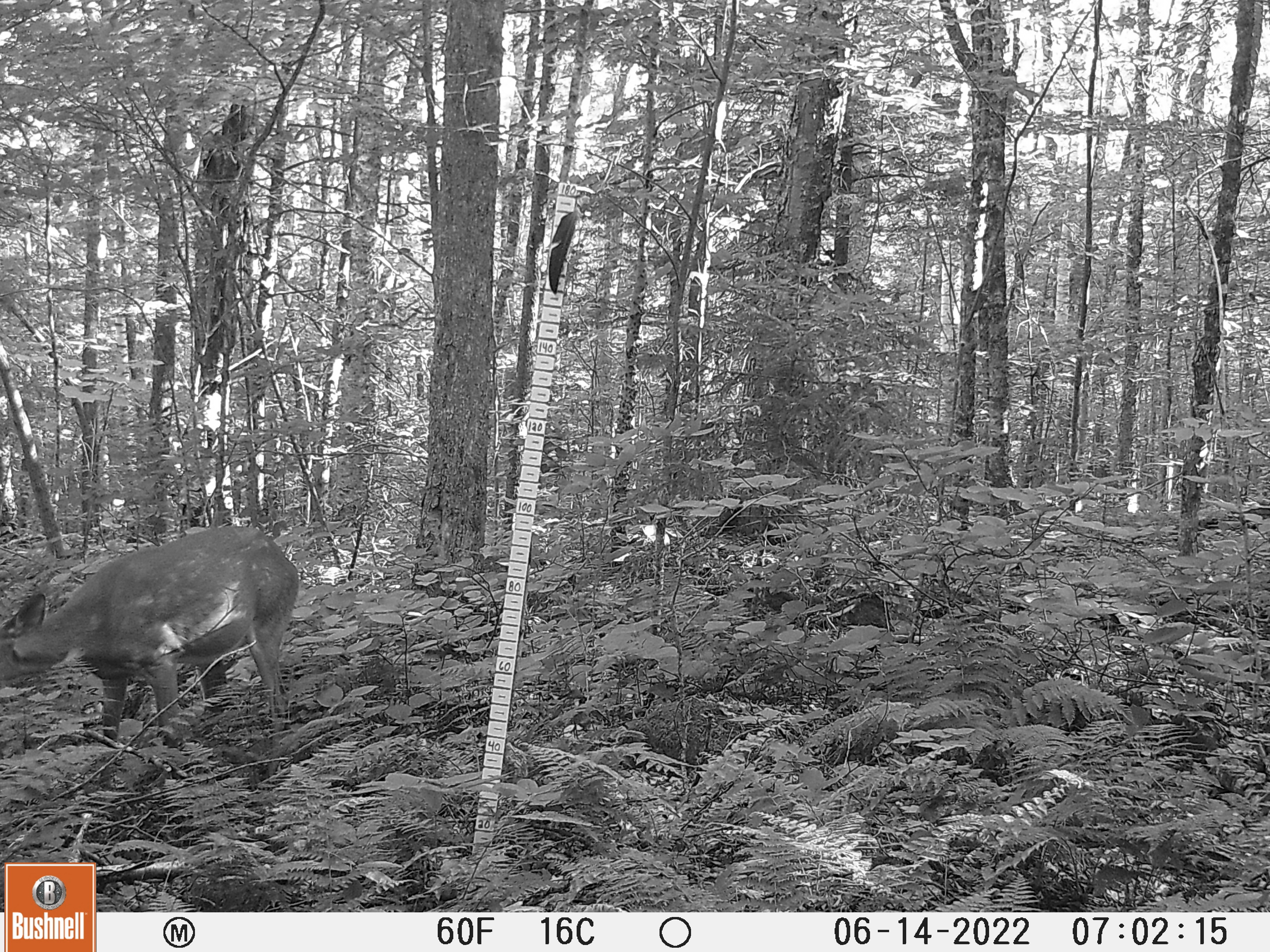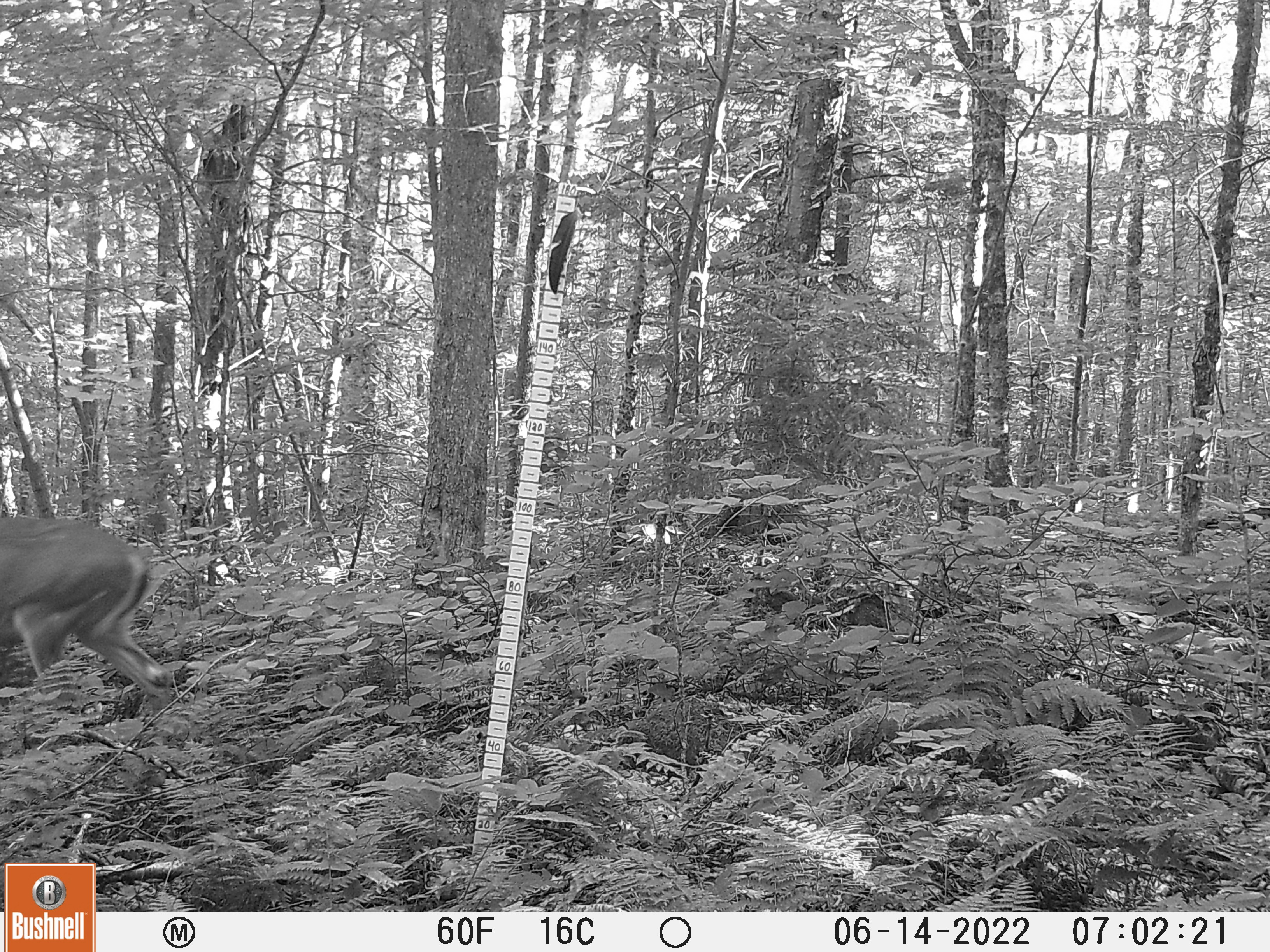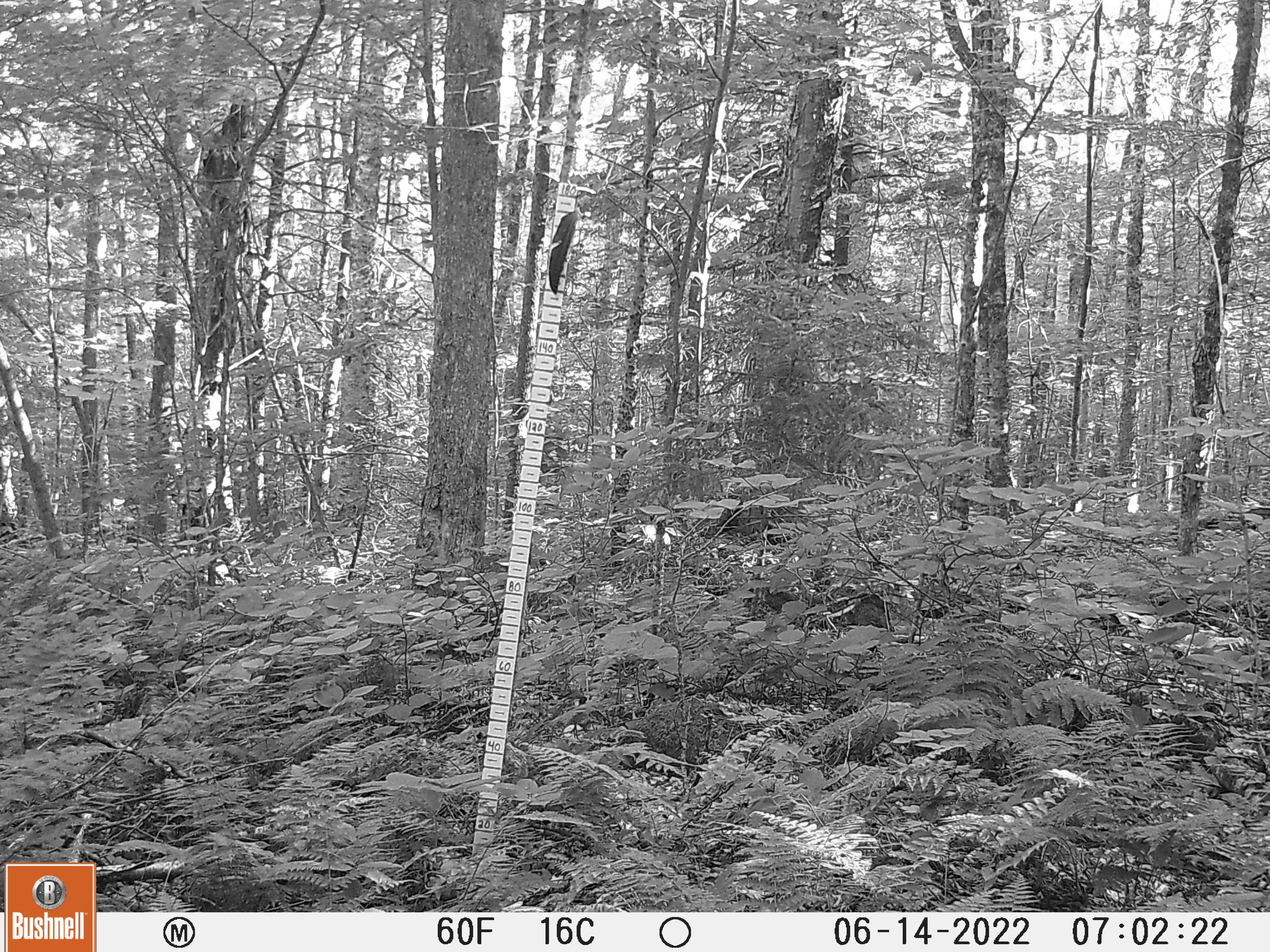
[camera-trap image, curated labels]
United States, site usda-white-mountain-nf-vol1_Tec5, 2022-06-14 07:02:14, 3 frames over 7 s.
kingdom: Animalia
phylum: Chordata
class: Mammalia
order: Artiodactyla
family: Cervidae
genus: Odocoileus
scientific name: Odocoileus virginianus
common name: white-tailed deer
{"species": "white-tailed deer (Odocoileus virginianus)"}